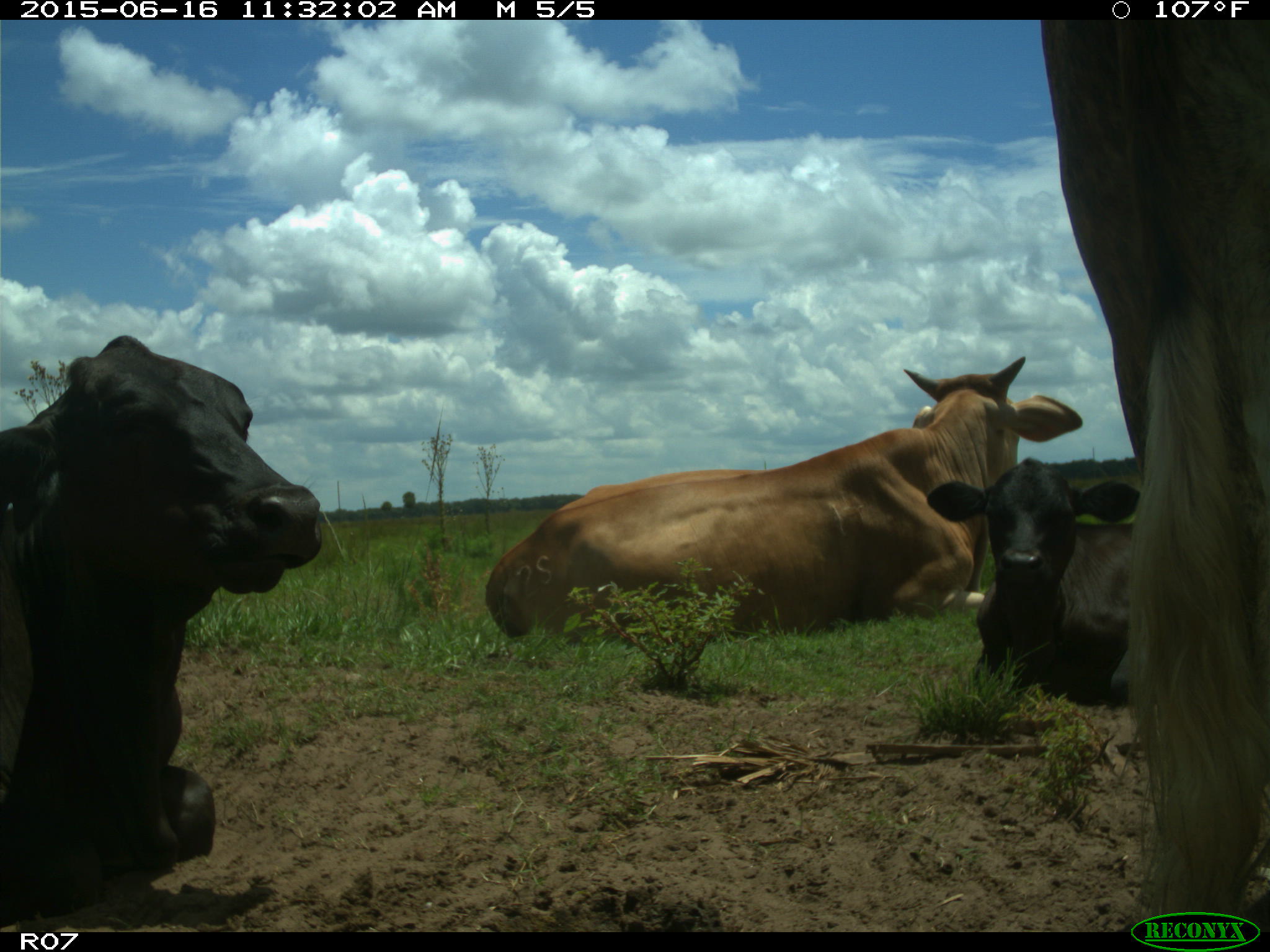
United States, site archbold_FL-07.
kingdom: Animalia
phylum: Chordata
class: Mammalia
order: Artiodactyla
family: Bovidae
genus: Bos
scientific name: Bos taurus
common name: domestic cow